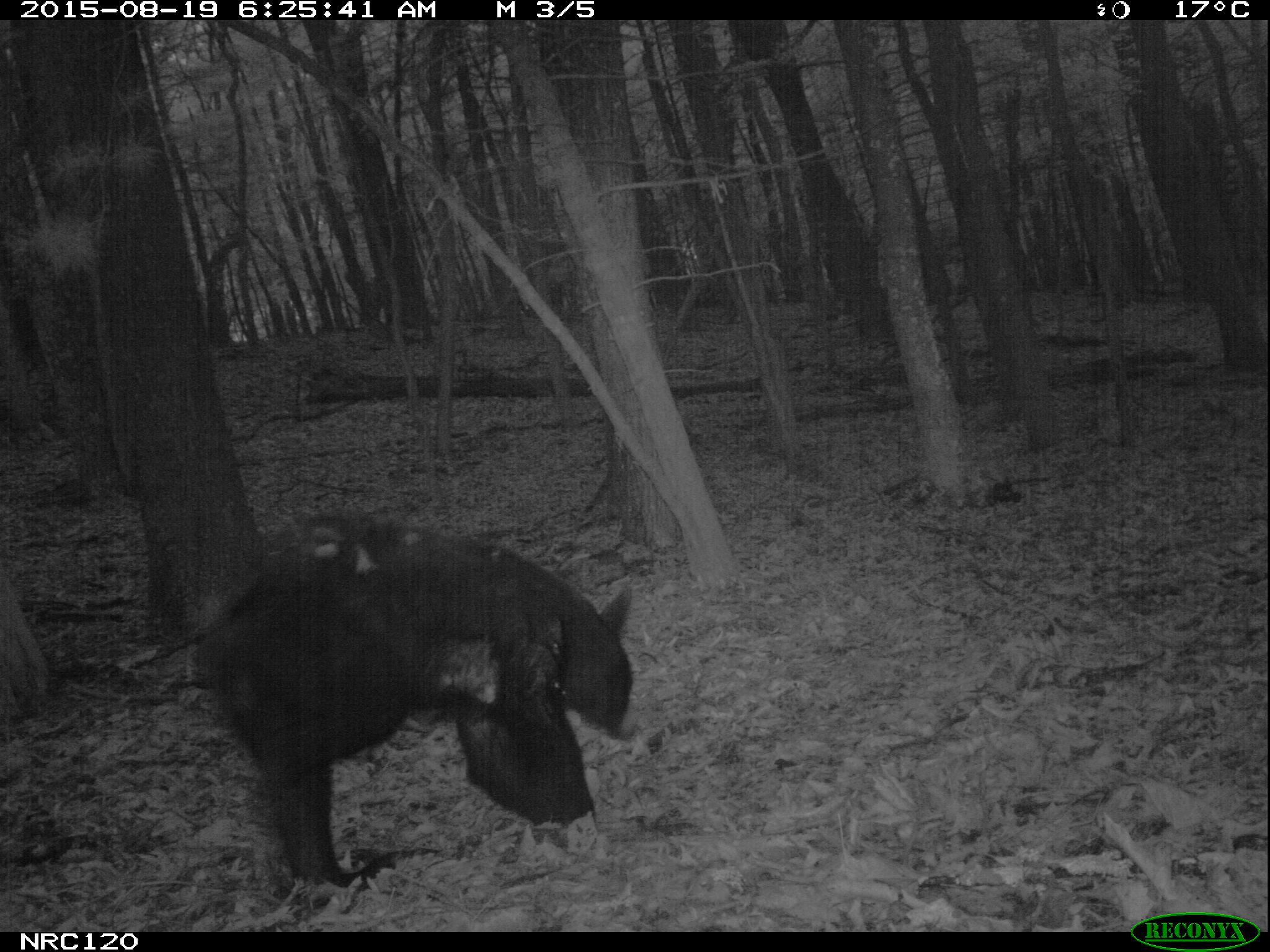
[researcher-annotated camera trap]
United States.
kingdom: Animalia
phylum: Chordata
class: Mammalia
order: Carnivora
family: Ursidae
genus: Ursus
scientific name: Ursus americanus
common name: american black bear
American Black Bear (Ursus americanus).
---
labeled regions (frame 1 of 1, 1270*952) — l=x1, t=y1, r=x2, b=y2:
American Black Bear: l=152, t=518, r=636, b=900